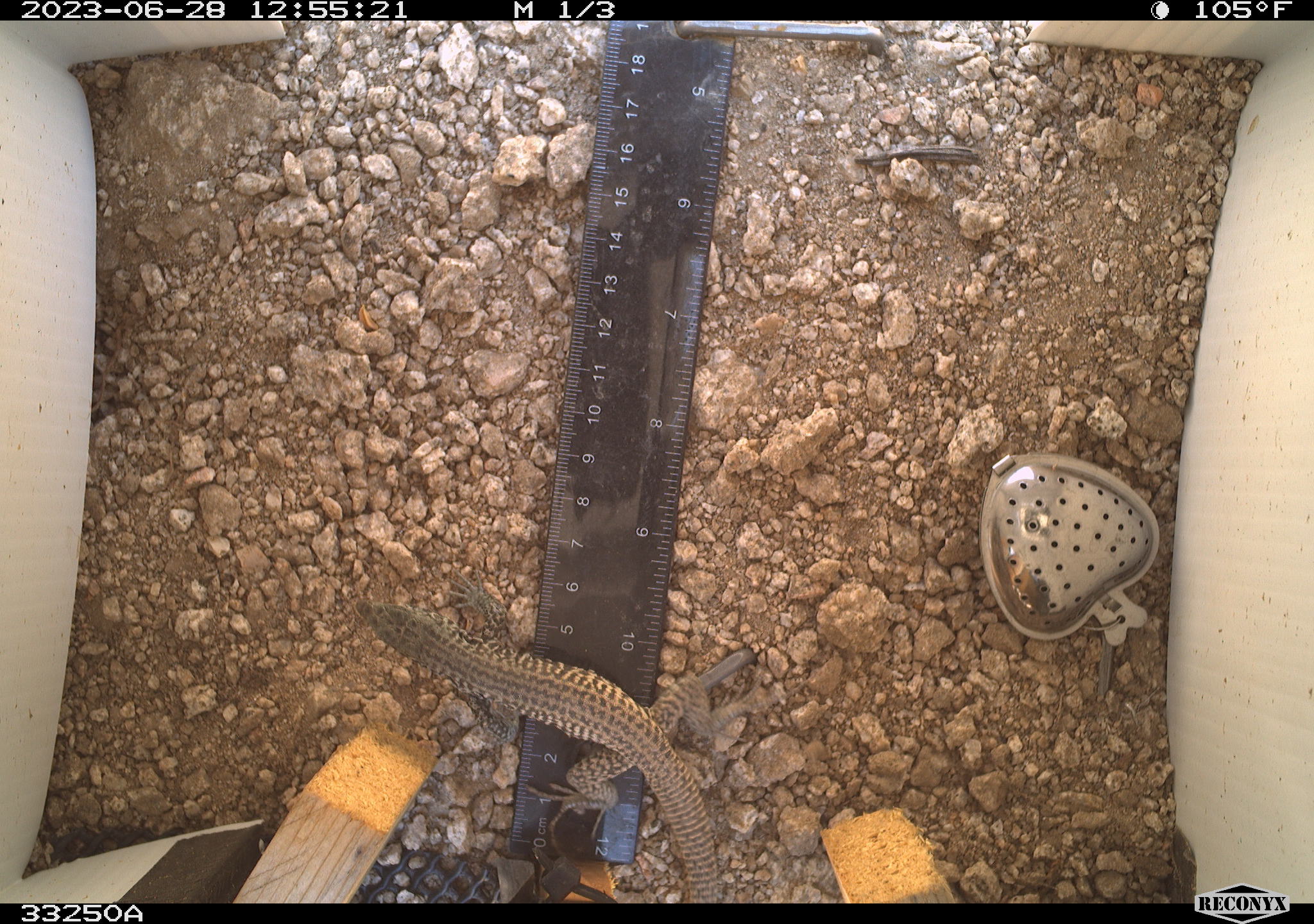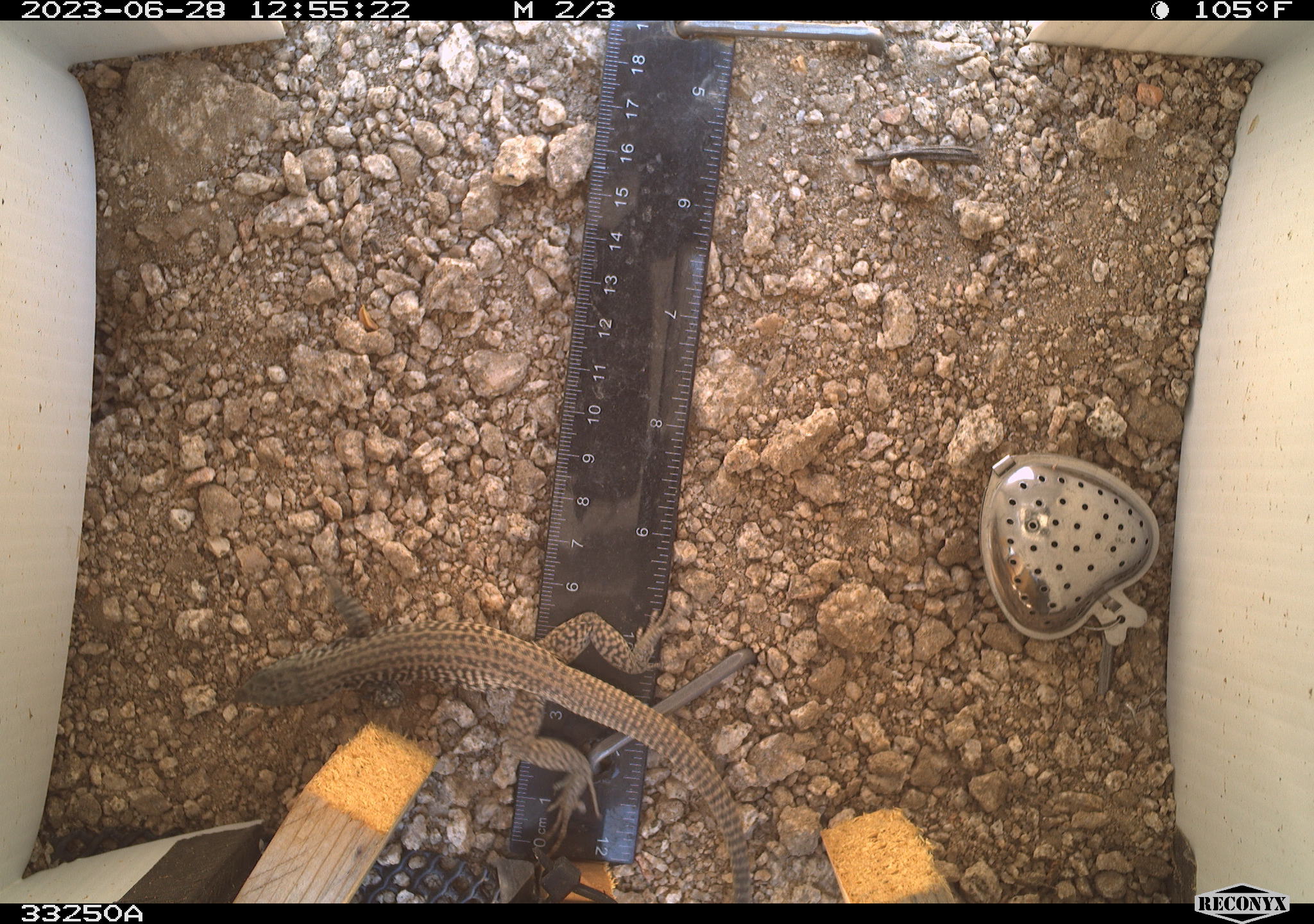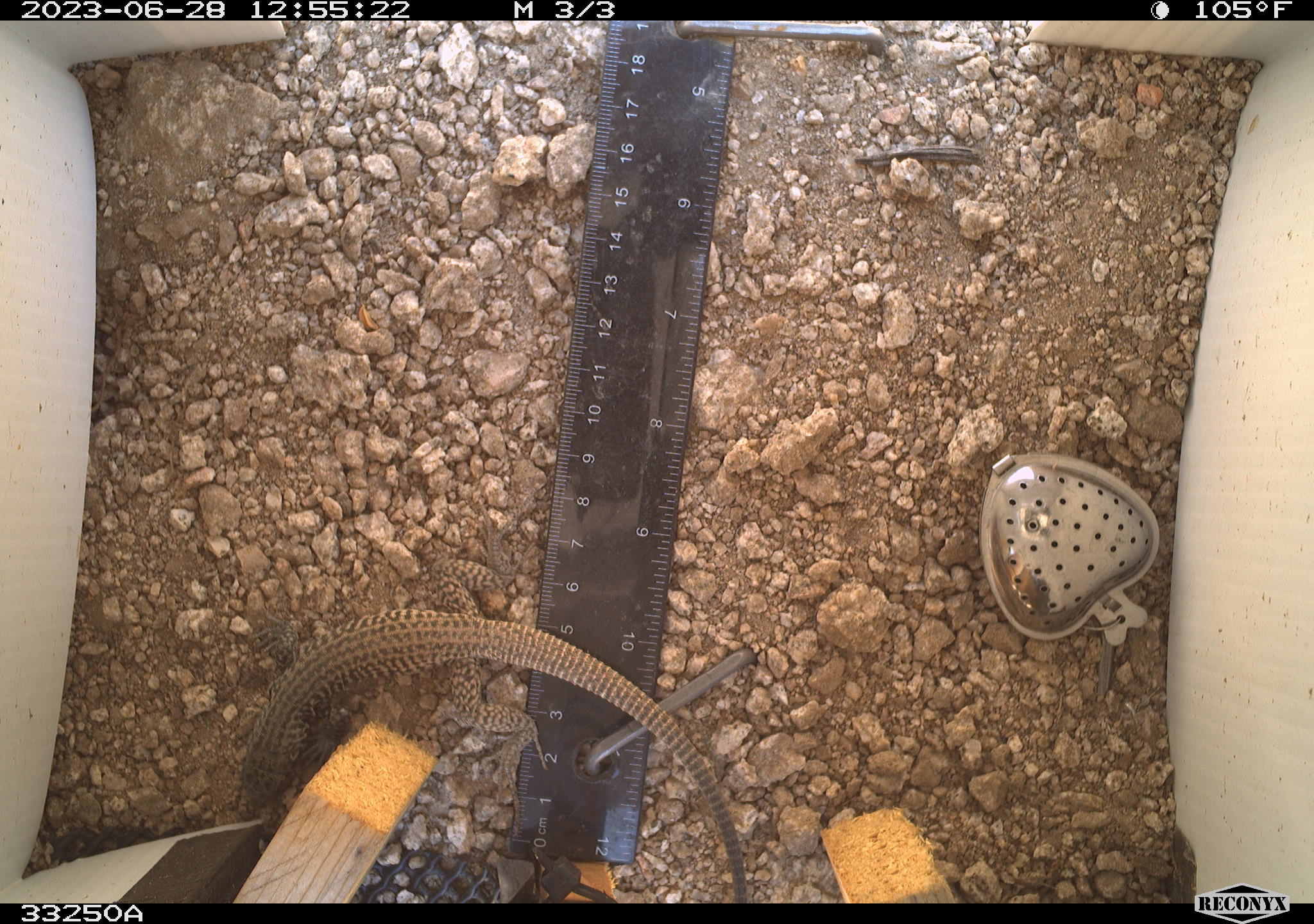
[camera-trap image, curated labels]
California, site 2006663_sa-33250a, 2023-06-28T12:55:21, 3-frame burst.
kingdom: Animalia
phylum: Chordata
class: Reptilia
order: Squamata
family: Teiidae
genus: Aspidoscelis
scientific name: Aspidoscelis tigris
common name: western whiptail